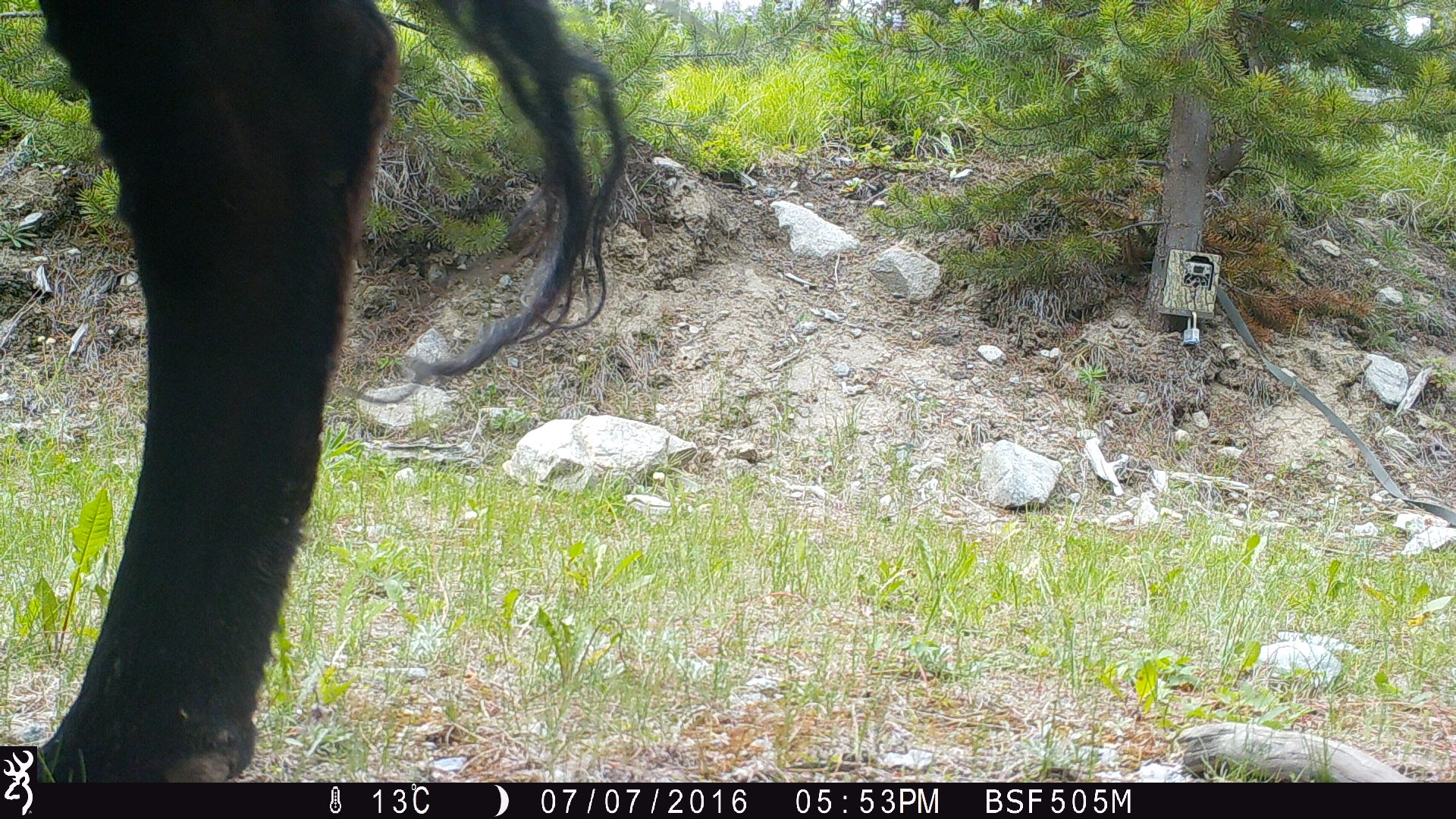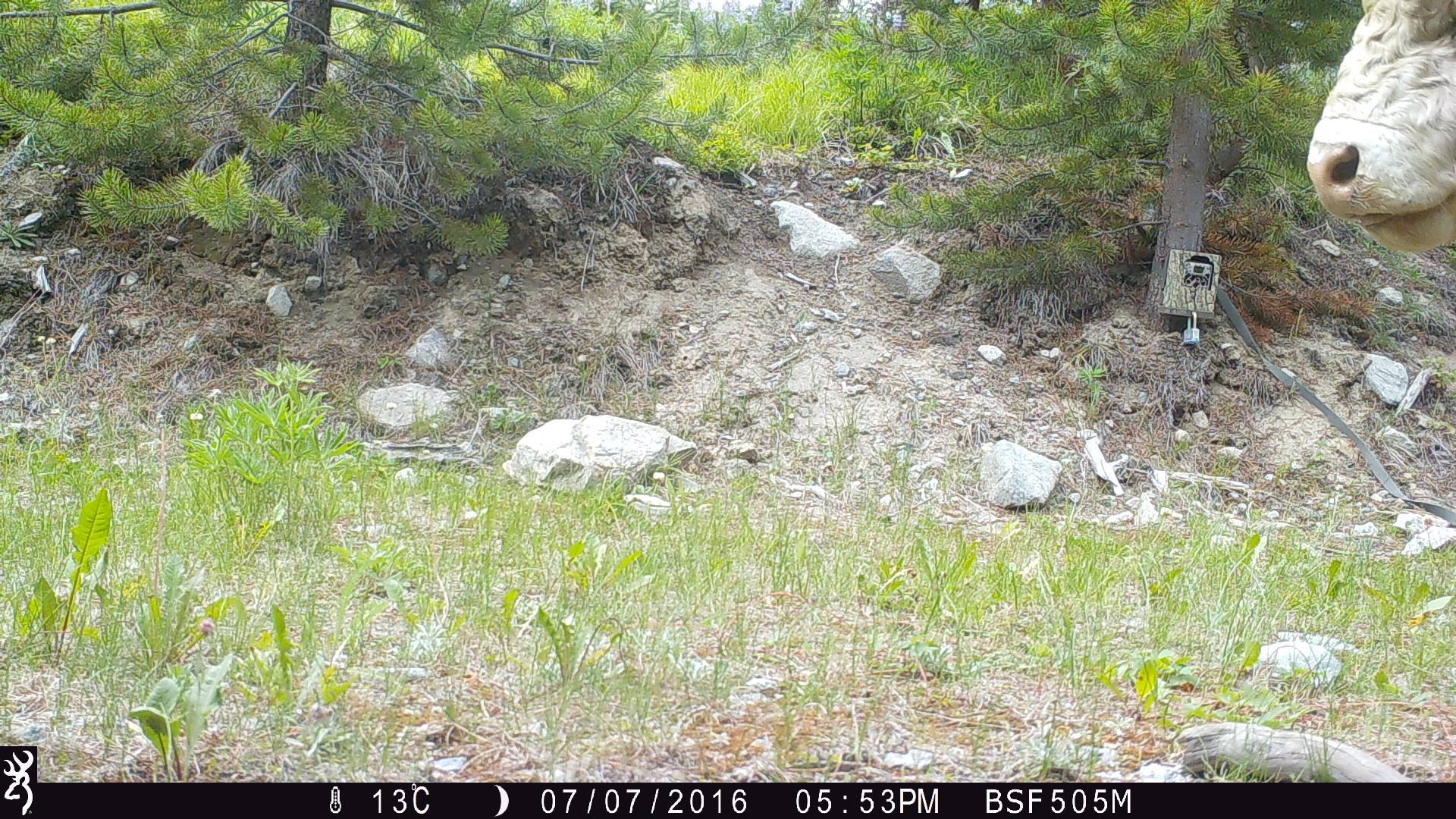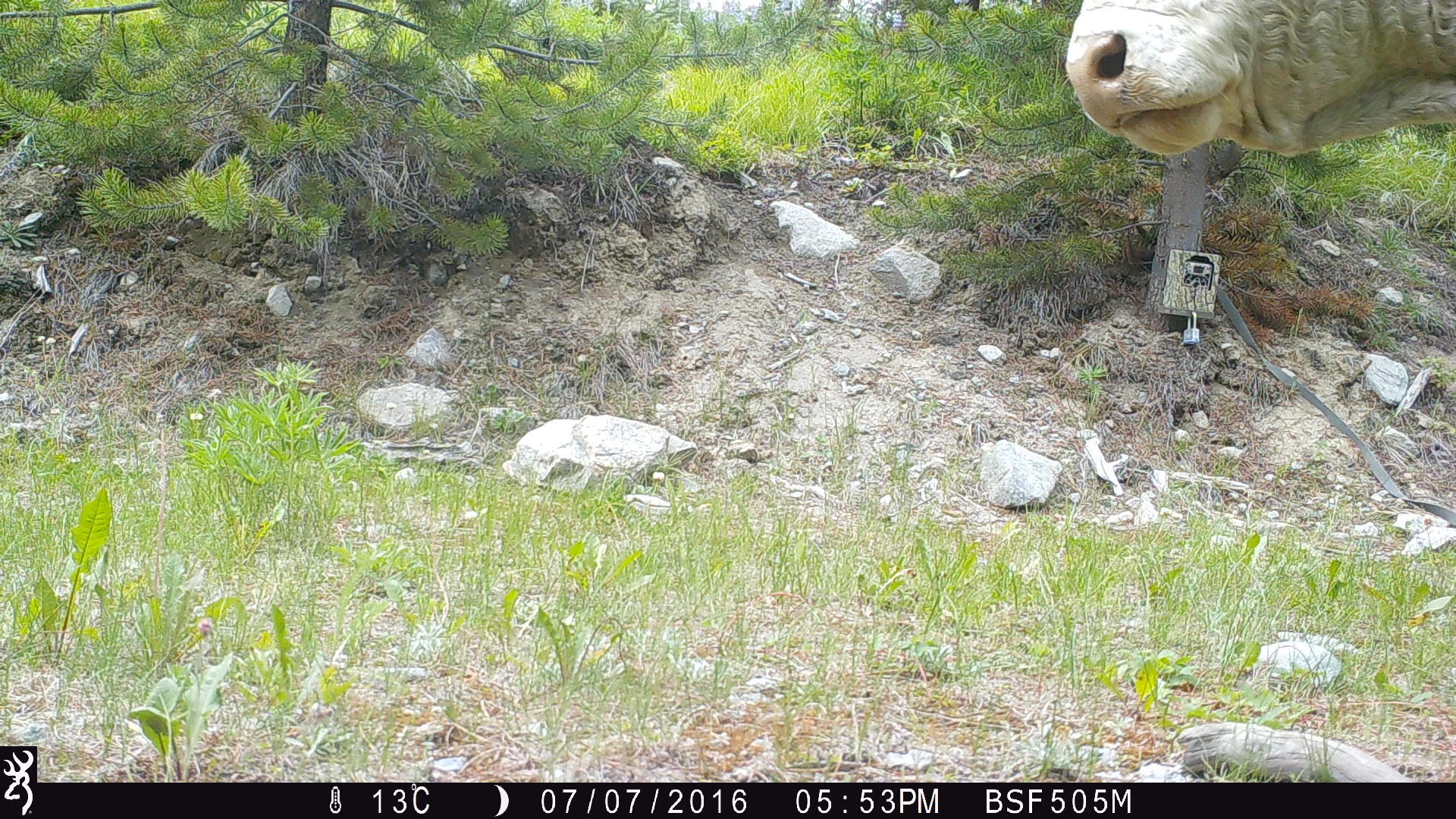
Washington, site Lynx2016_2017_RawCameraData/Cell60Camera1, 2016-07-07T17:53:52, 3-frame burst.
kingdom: Animalia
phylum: Chordata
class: Mammalia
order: Artiodactyla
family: Bovidae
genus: Bos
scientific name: Bos taurus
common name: domestic cattle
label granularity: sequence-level